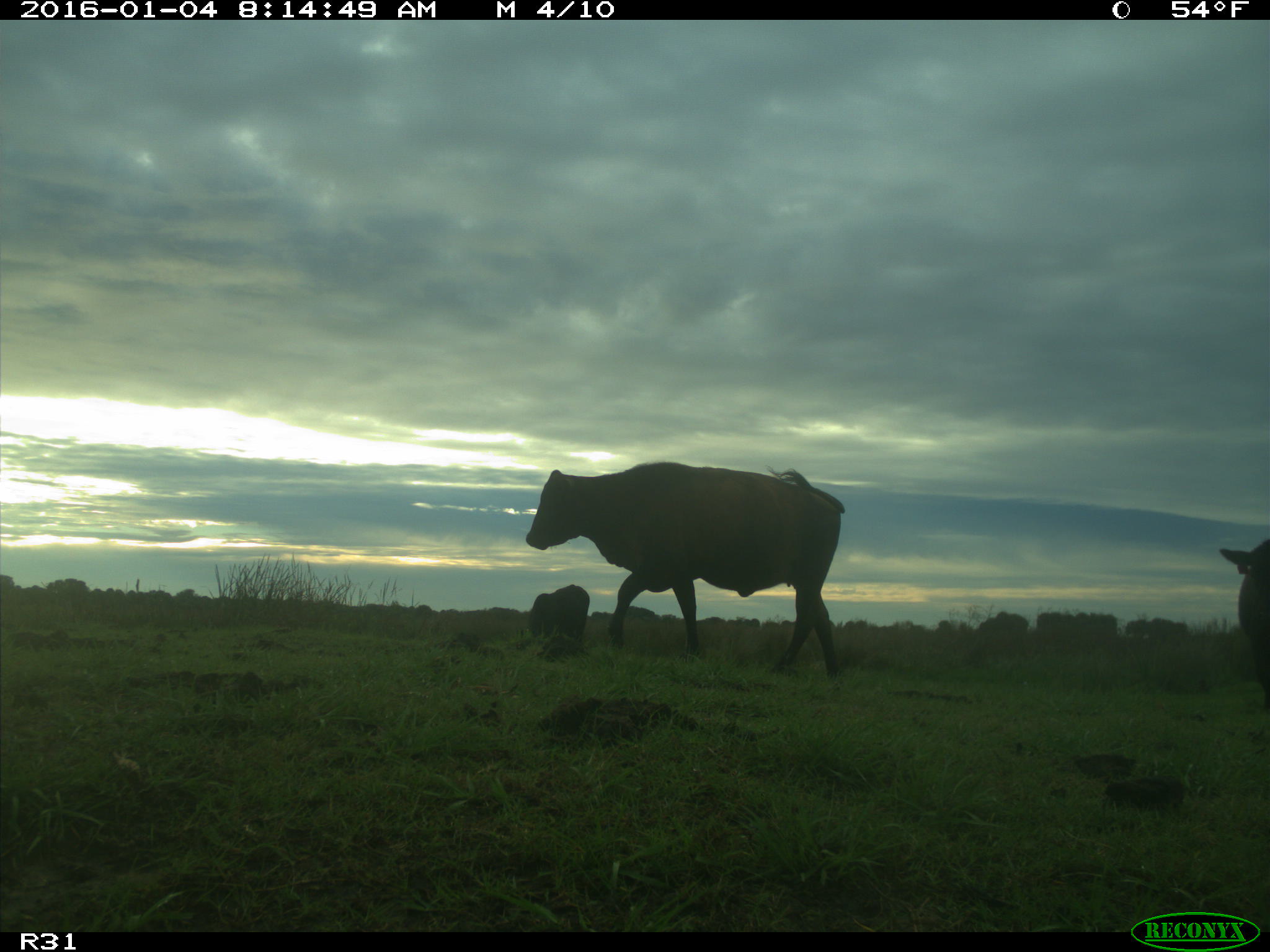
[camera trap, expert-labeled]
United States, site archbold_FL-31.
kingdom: Animalia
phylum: Chordata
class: Mammalia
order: Artiodactyla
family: Bovidae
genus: Bos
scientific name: Bos taurus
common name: domestic cow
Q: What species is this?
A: Bos taurus (domestic cow).